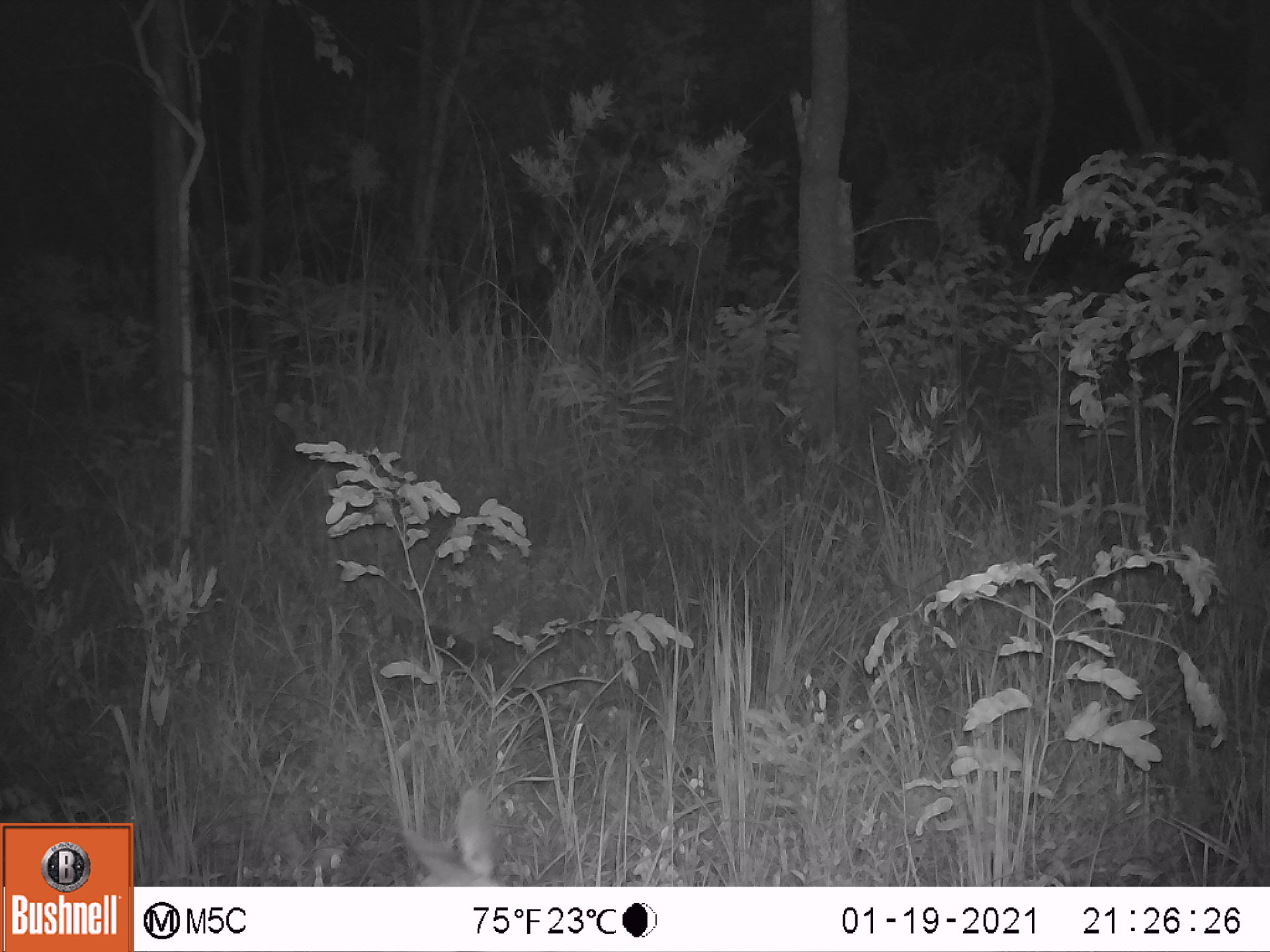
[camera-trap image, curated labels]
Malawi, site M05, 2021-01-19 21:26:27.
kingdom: Animalia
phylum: Chordata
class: Mammalia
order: Artiodactyla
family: Bovidae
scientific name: Antilopinae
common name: small antelope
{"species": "small antelope (Antilopinae)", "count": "1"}